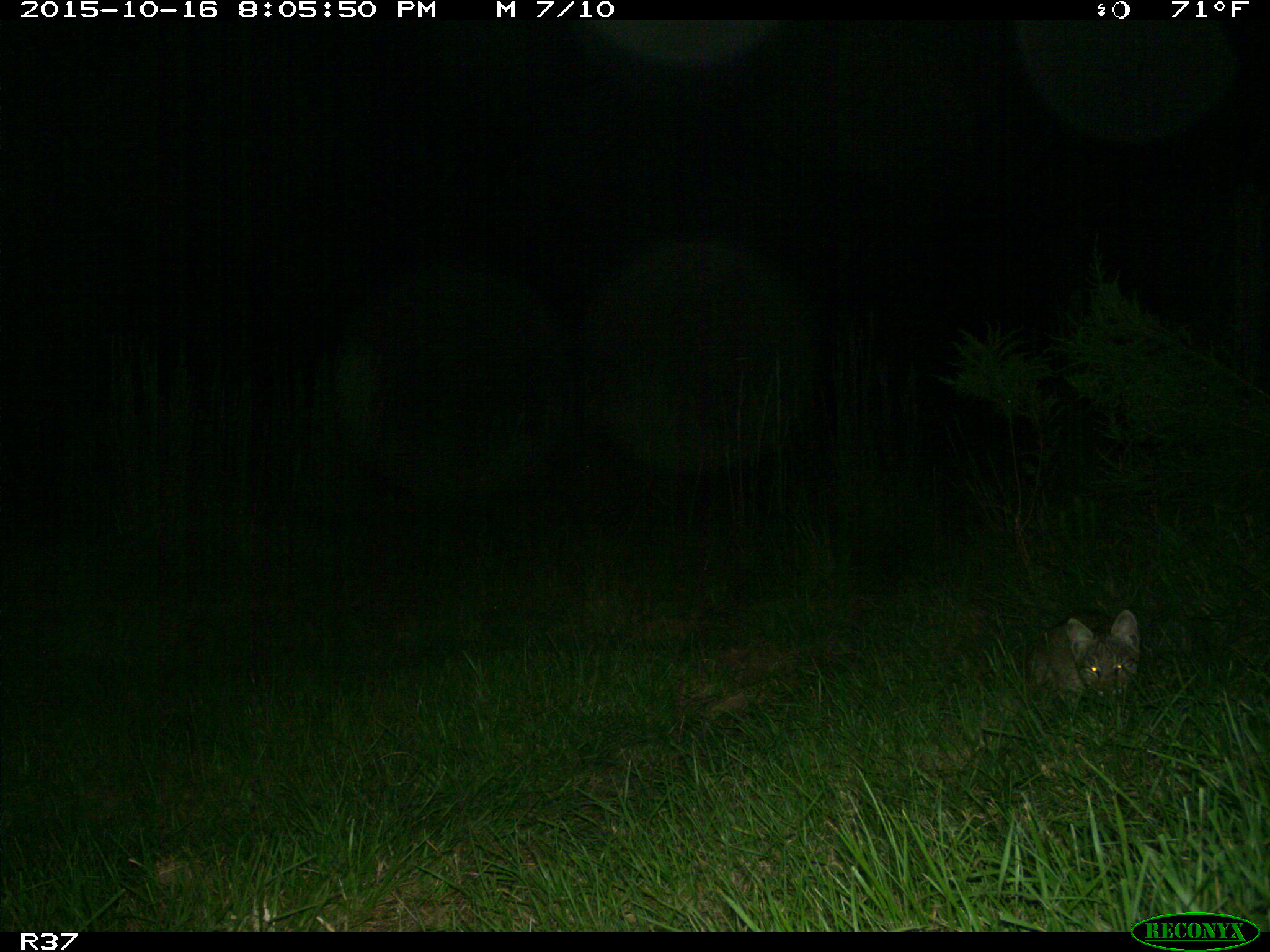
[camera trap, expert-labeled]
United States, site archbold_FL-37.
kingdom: Animalia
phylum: Chordata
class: Mammalia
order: Carnivora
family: Felidae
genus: Lynx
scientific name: Lynx rufus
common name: bobcat